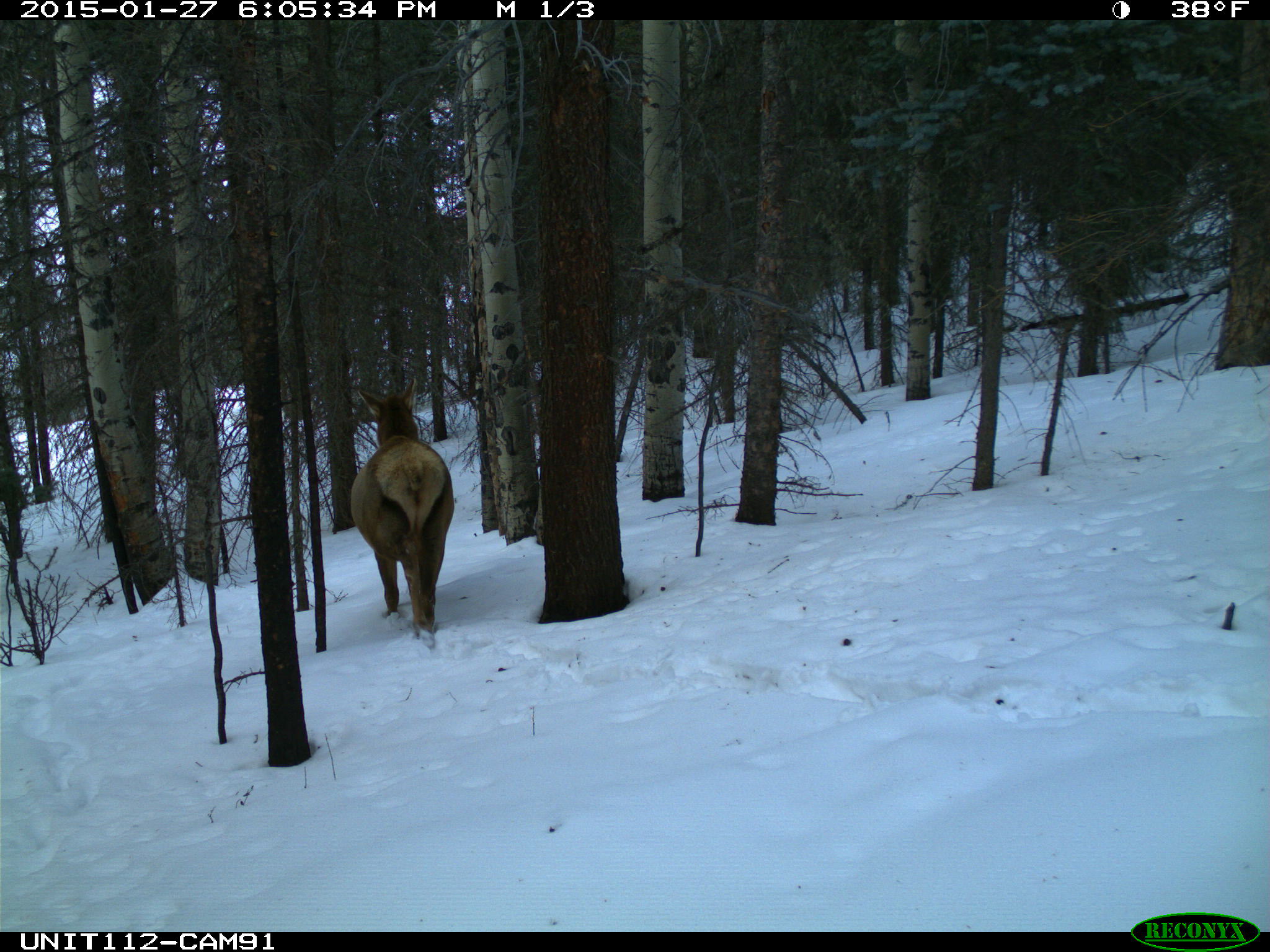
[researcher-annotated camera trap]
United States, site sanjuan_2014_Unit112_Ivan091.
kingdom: Animalia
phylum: Chordata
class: Mammalia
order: Artiodactyla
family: Cervidae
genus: Cervus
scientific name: Cervus elaphus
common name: red deer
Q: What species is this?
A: Cervus elaphus (red deer).